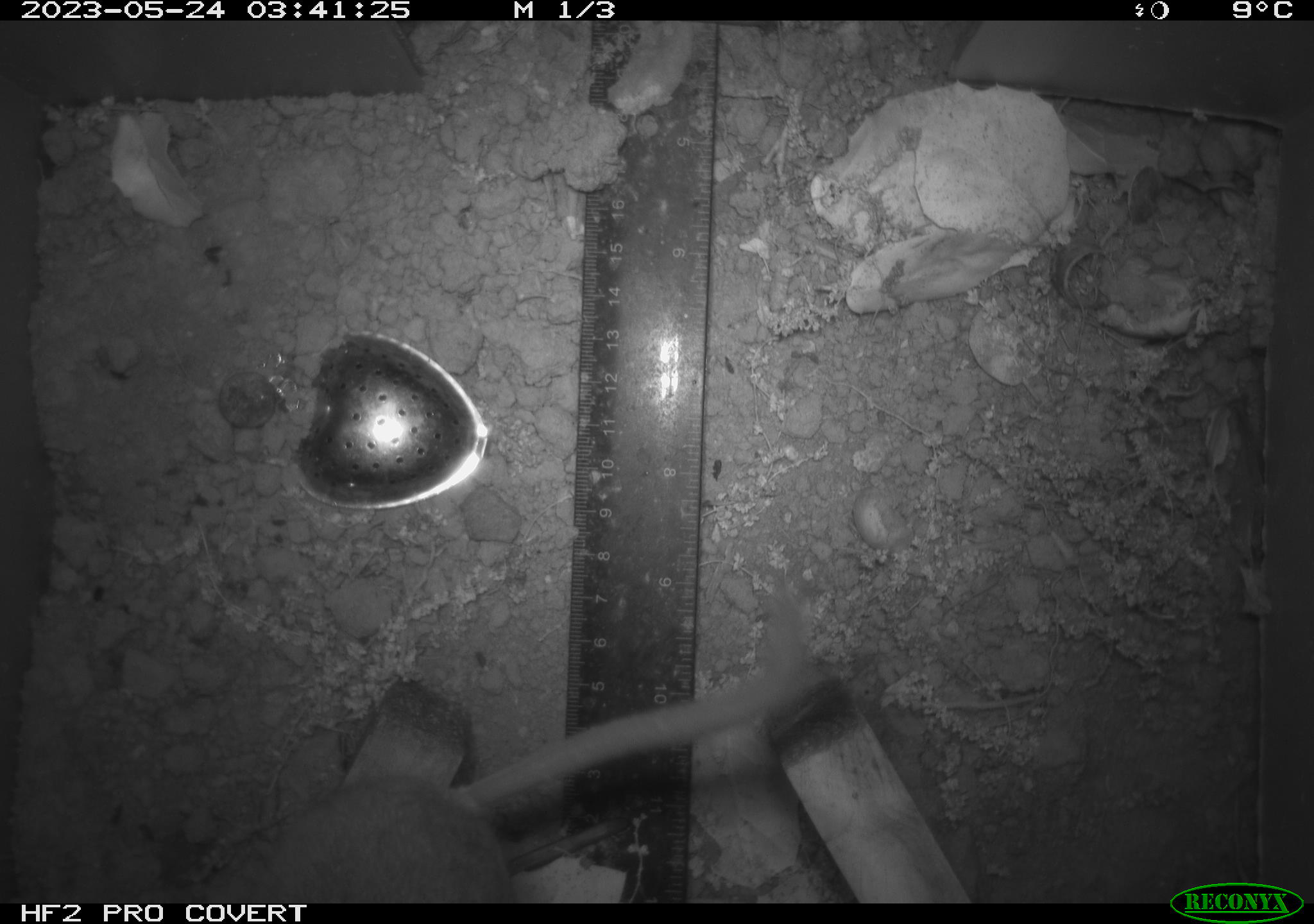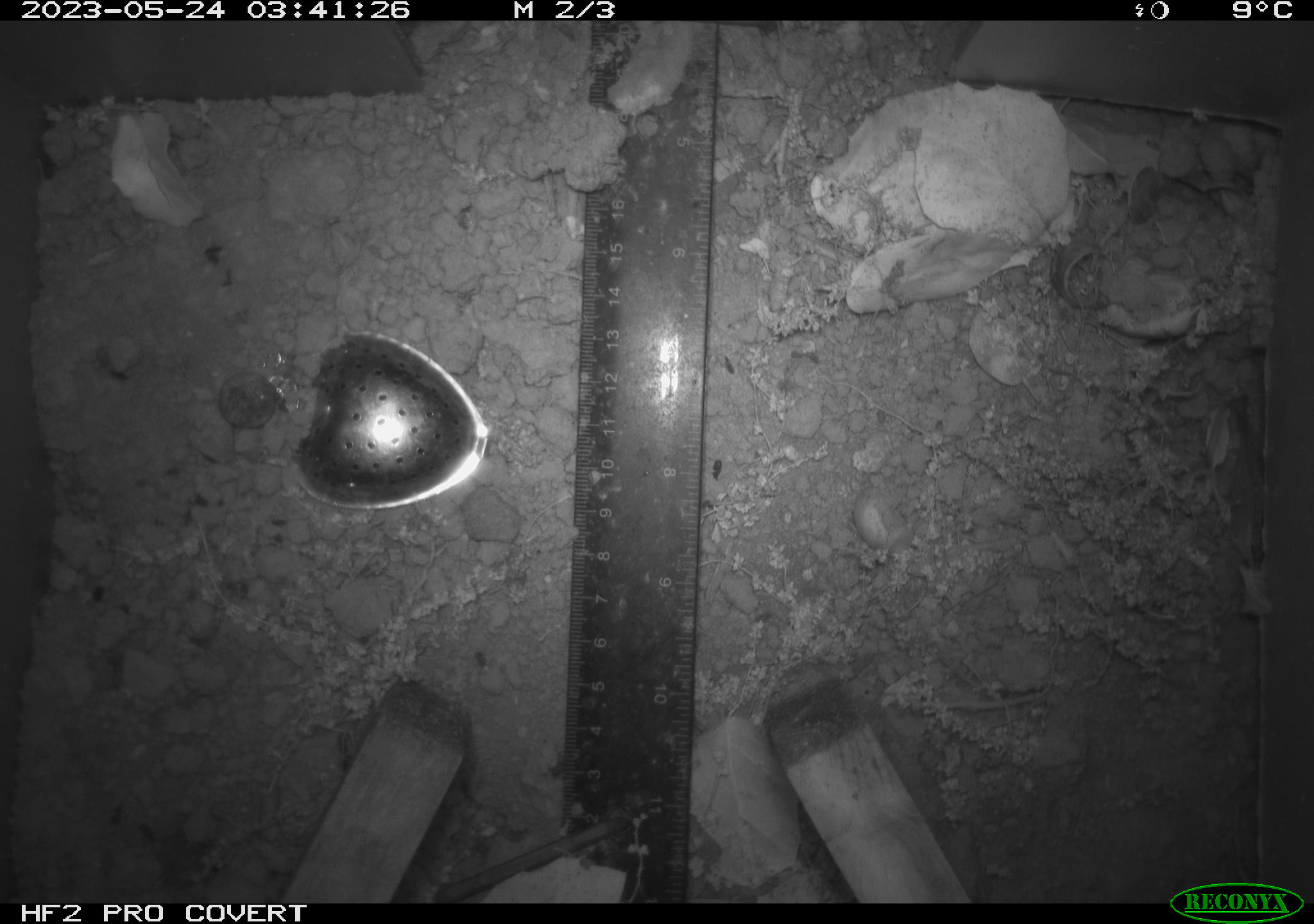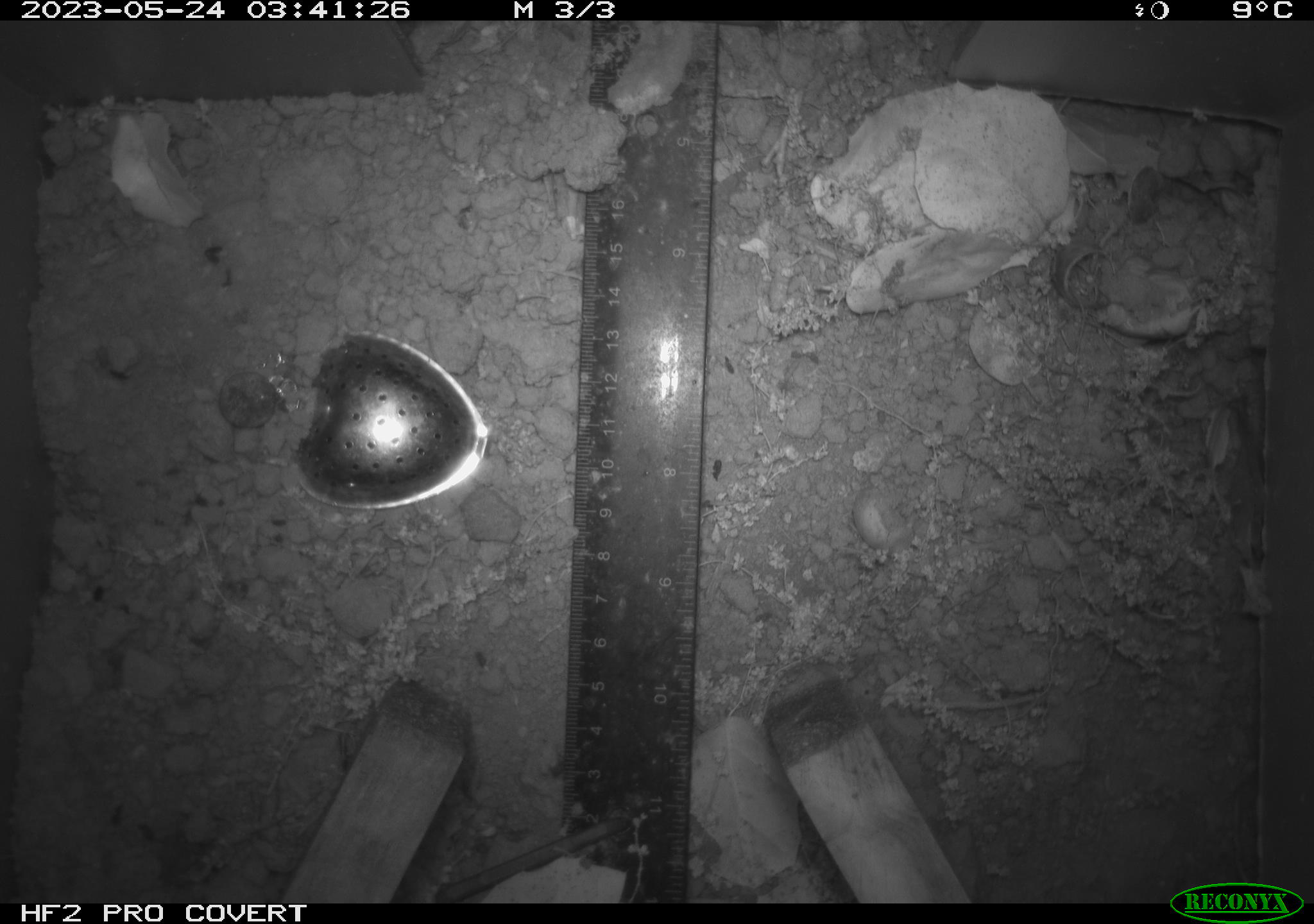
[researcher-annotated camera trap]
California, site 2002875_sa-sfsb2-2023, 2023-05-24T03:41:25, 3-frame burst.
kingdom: Animalia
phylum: Chordata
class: Mammalia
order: Rodentia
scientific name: Rodentia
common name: mouse species